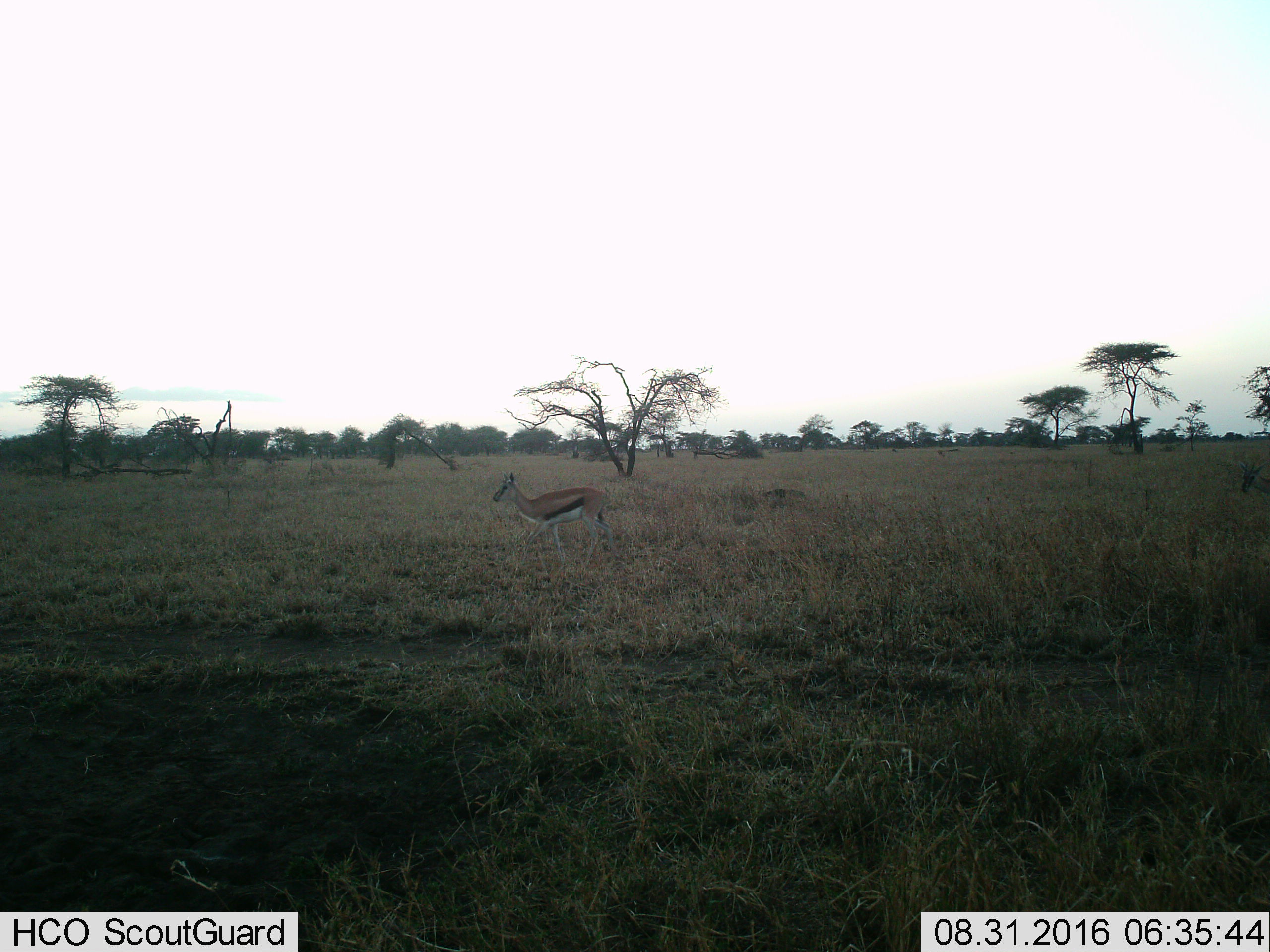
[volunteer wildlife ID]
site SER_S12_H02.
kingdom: Animalia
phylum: Chordata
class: Mammalia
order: Artiodactyla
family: Bovidae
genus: Eudorcas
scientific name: Eudorcas thomsonii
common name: thomson's gazelle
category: gazellethomsons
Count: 1.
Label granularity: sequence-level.